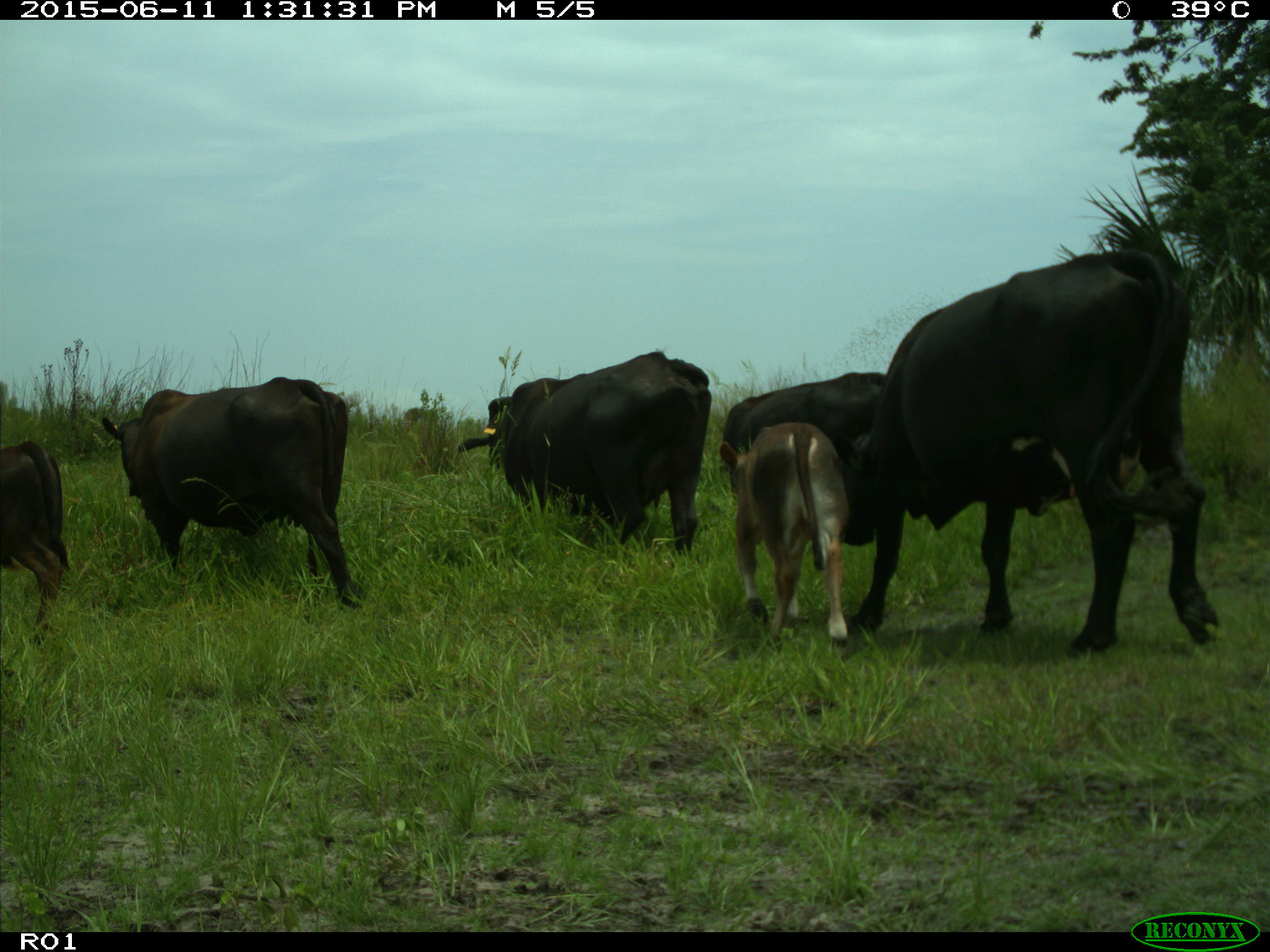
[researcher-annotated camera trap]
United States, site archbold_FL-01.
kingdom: Animalia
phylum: Chordata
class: Mammalia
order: Artiodactyla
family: Bovidae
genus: Bos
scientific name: Bos taurus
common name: domestic cow